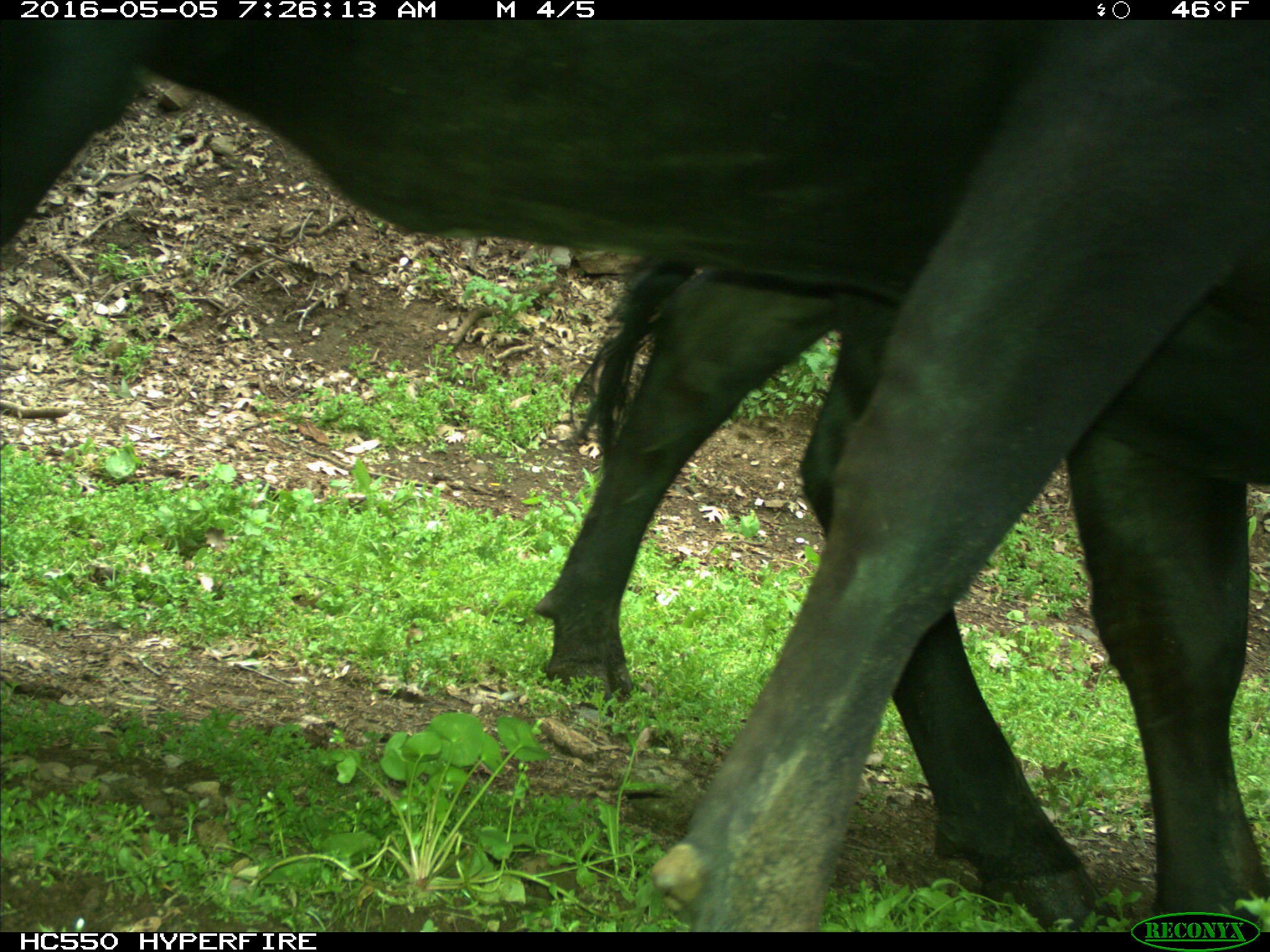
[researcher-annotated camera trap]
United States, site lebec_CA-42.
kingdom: Animalia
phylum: Chordata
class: Mammalia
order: Artiodactyla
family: Bovidae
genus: Bos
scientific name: Bos taurus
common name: domestic cow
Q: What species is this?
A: Bos taurus (domestic cow).